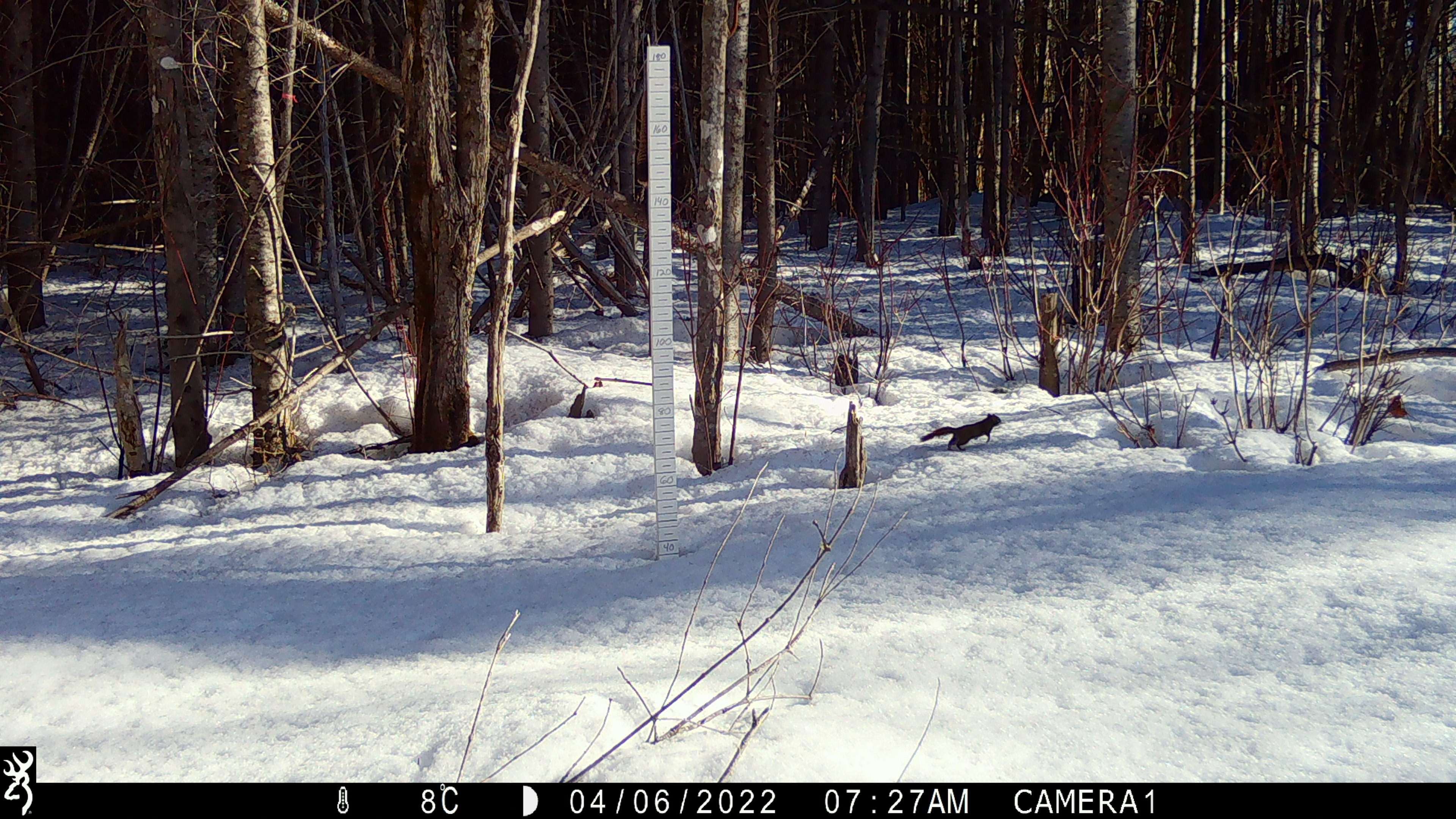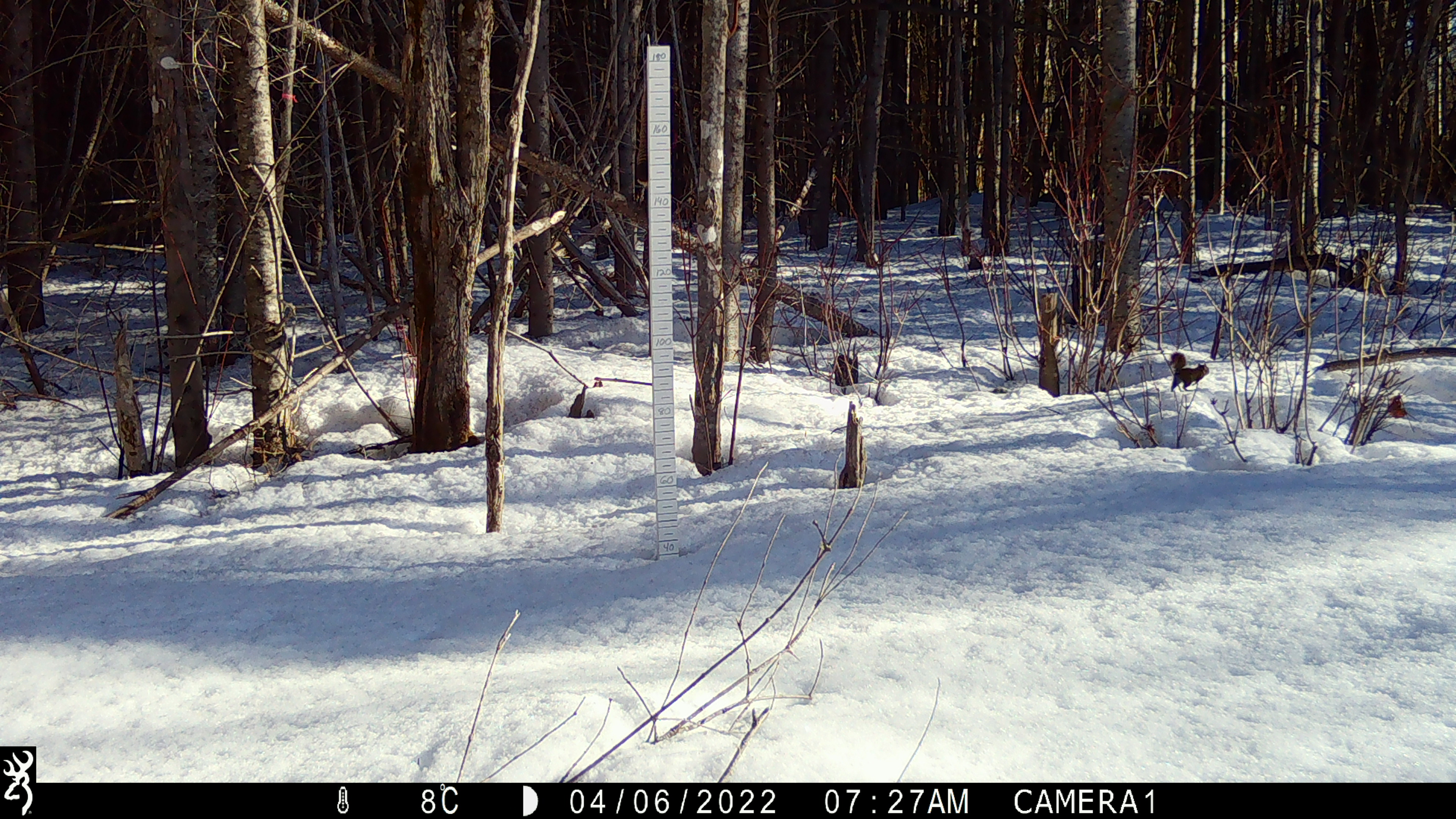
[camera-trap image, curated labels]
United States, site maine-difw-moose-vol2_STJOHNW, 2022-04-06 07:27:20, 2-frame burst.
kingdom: Animalia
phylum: Chordata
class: Mammalia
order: Rodentia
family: Sciuridae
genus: Tamiasciurus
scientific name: Tamiasciurus hudsonicus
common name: red squirrel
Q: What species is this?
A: Red squirrel (Tamiasciurus hudsonicus).